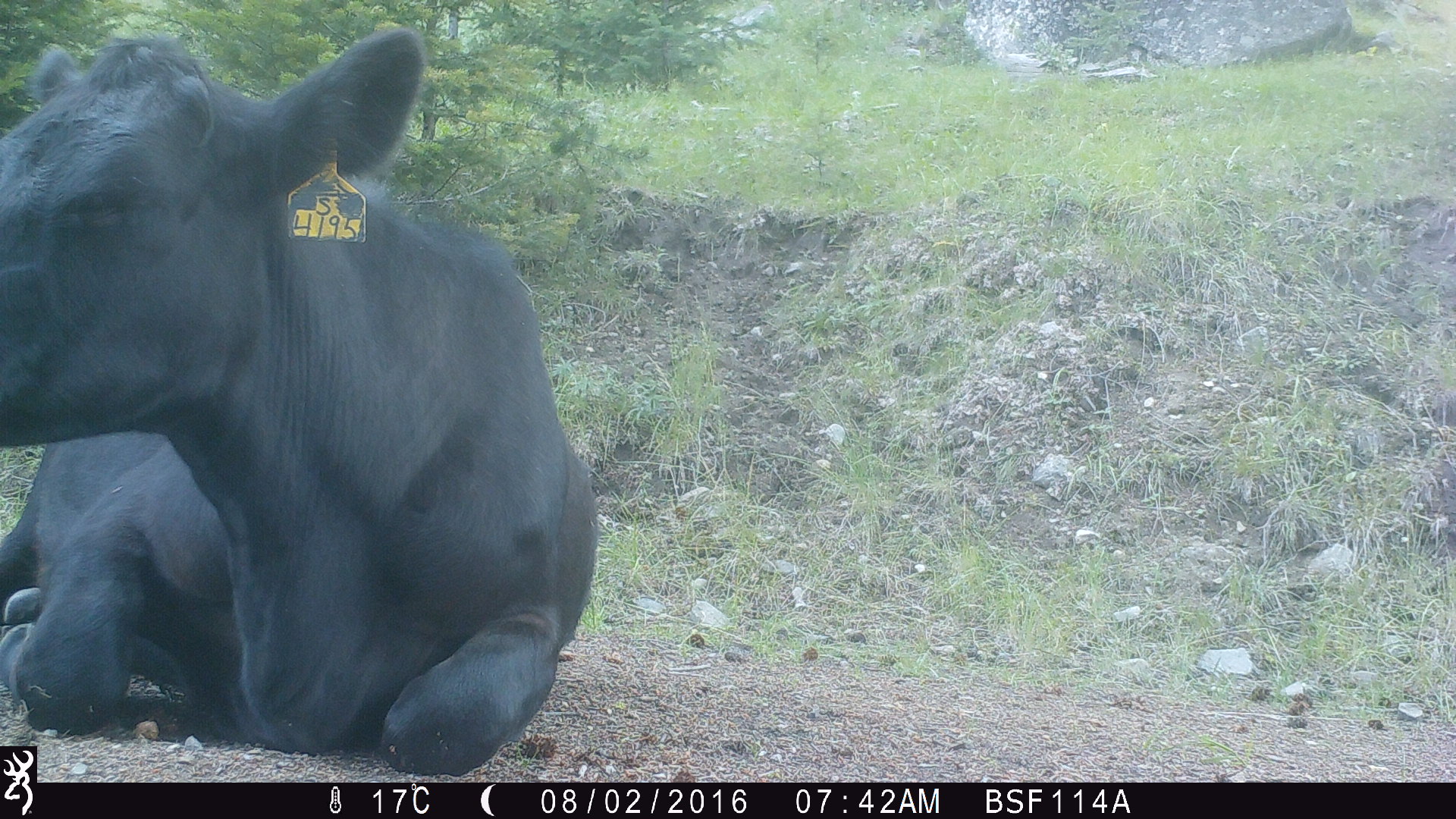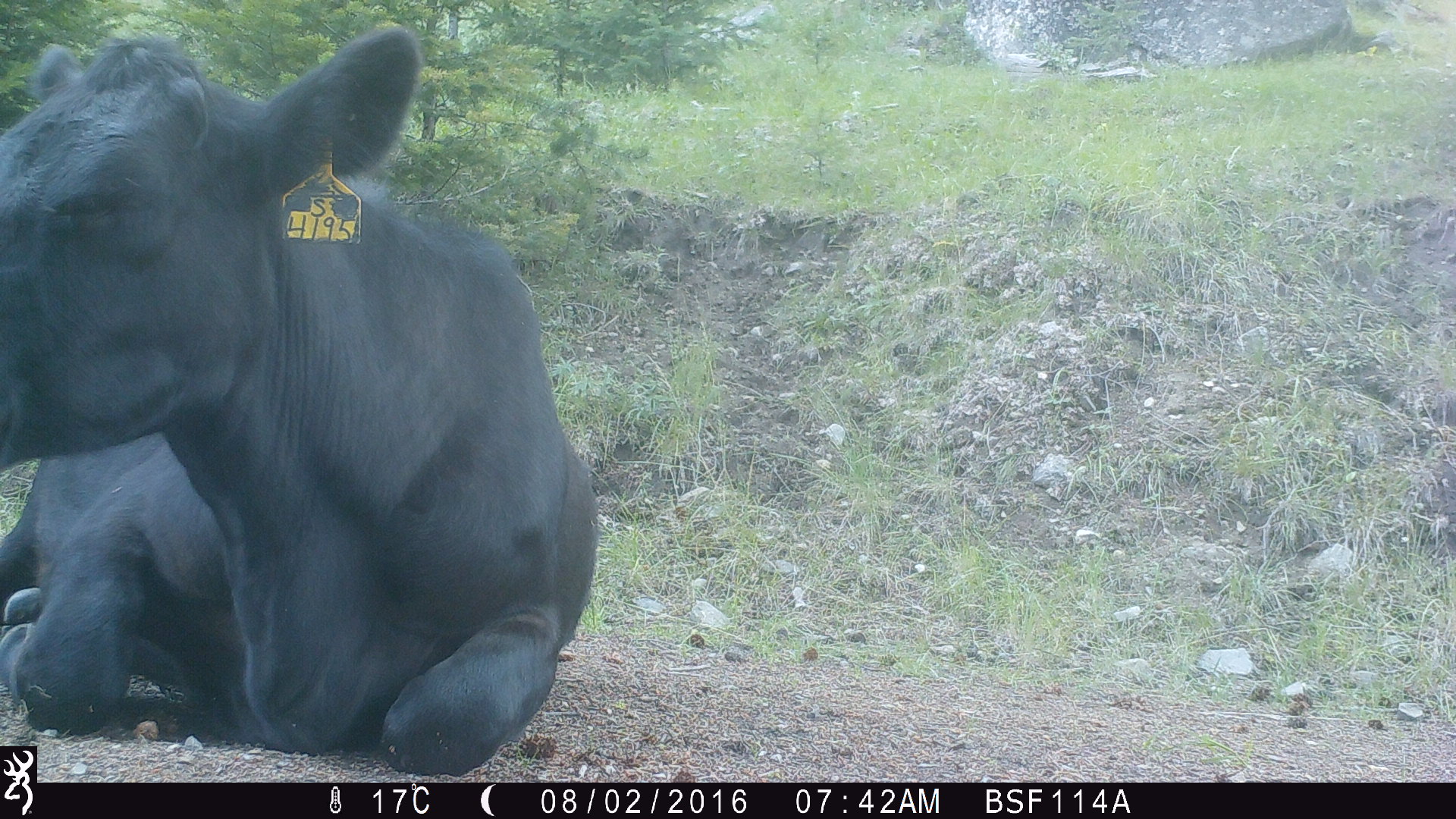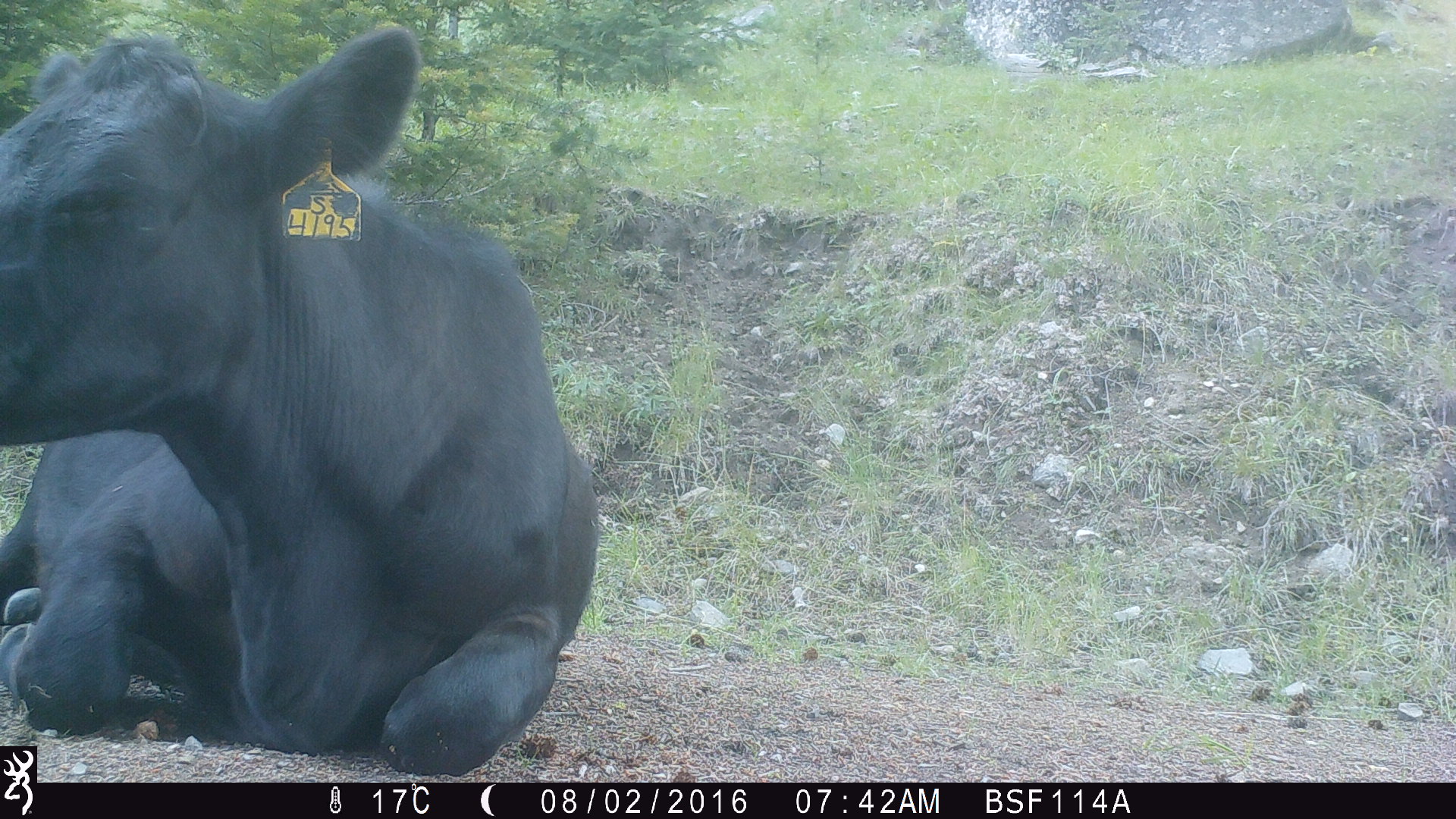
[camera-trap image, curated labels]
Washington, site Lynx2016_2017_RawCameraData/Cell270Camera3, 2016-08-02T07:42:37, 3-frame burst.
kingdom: Animalia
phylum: Chordata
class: Mammalia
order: Artiodactyla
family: Bovidae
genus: Bos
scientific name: Bos taurus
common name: domestic cattle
Domestic cattle (Bos taurus). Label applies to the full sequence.